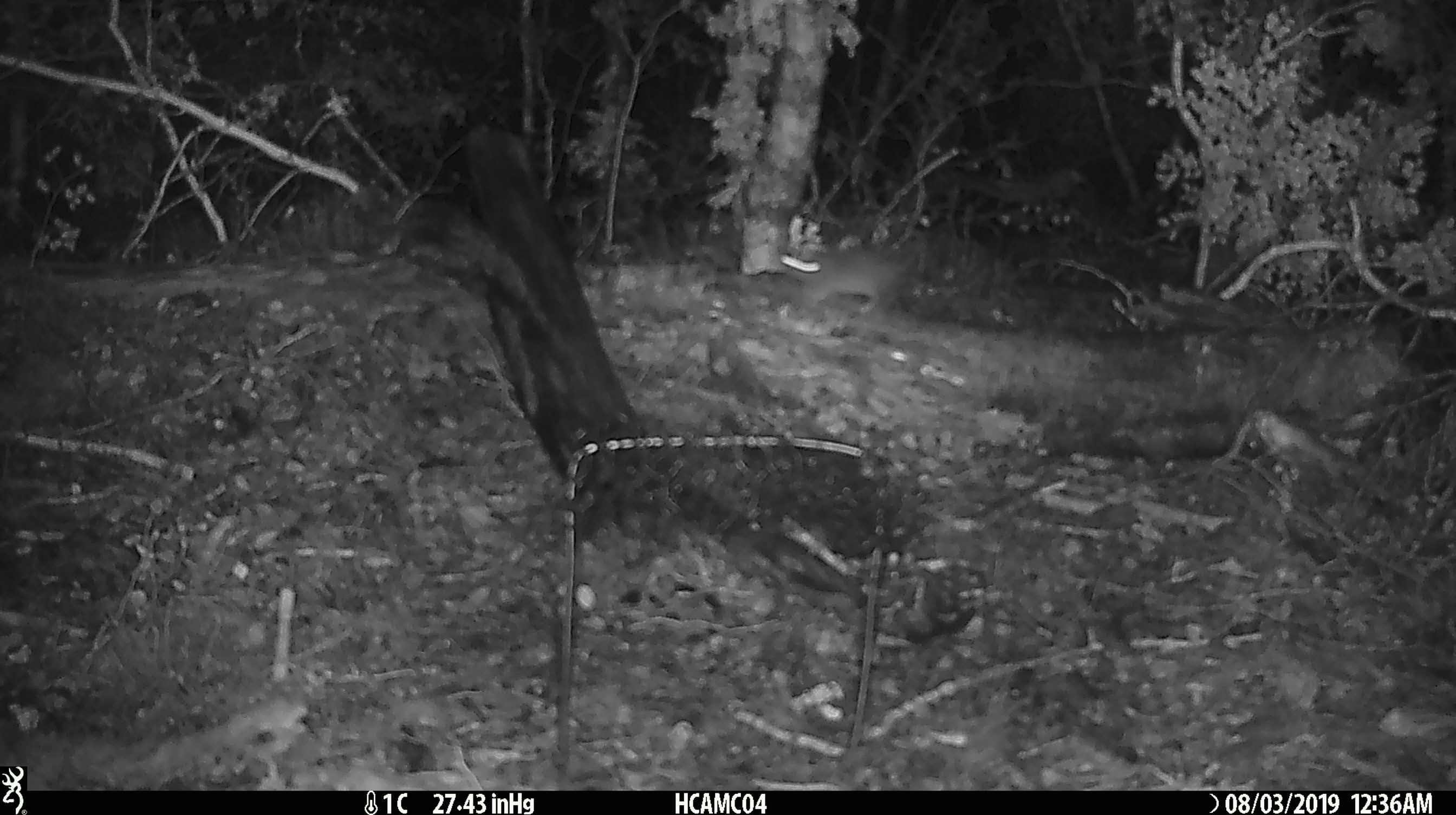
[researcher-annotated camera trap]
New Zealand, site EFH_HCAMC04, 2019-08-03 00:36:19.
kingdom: Animalia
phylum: Chordata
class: Mammalia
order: Rodentia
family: Muridae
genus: Mus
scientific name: Mus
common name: mouse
Mouse (Mus).